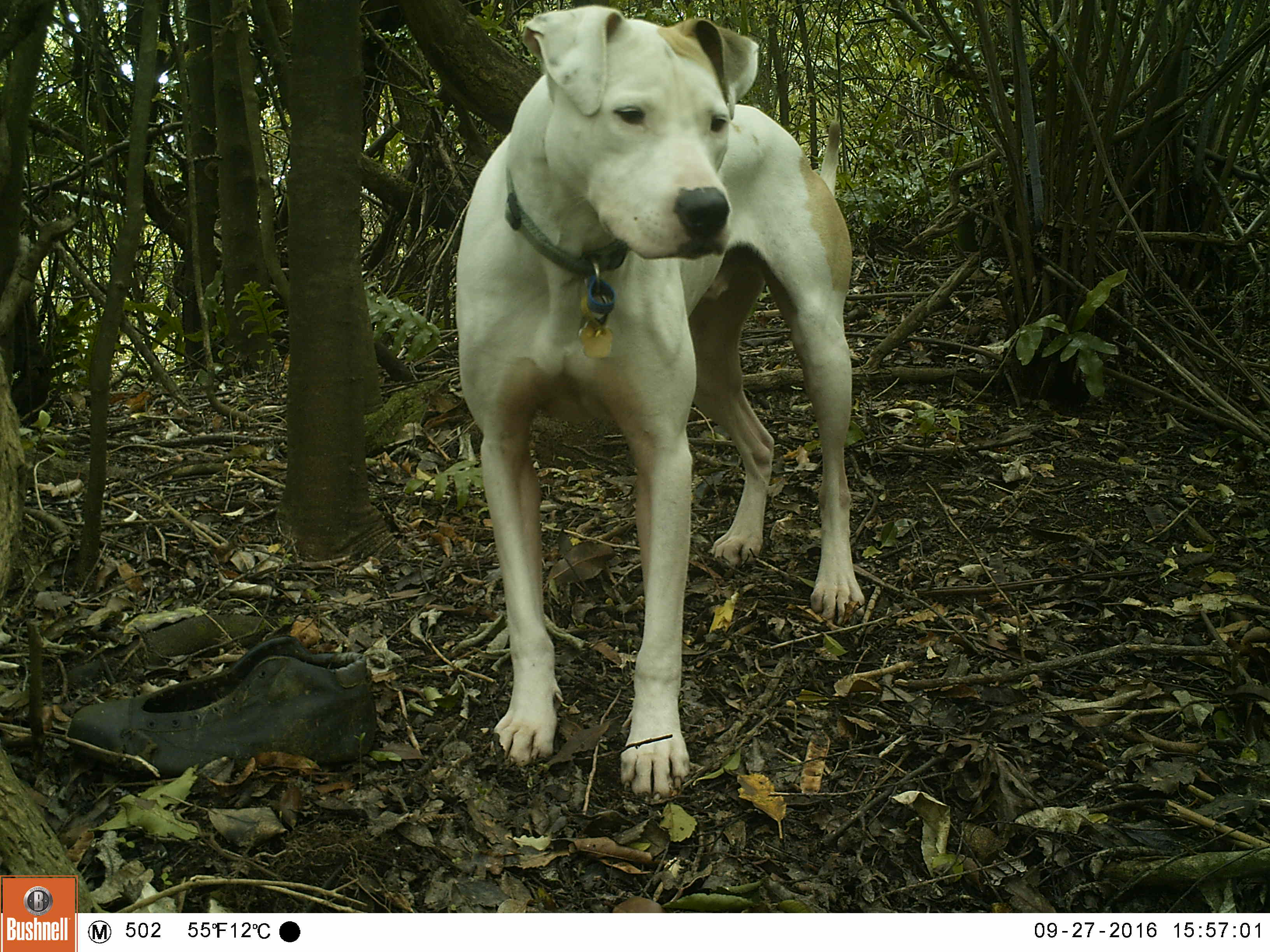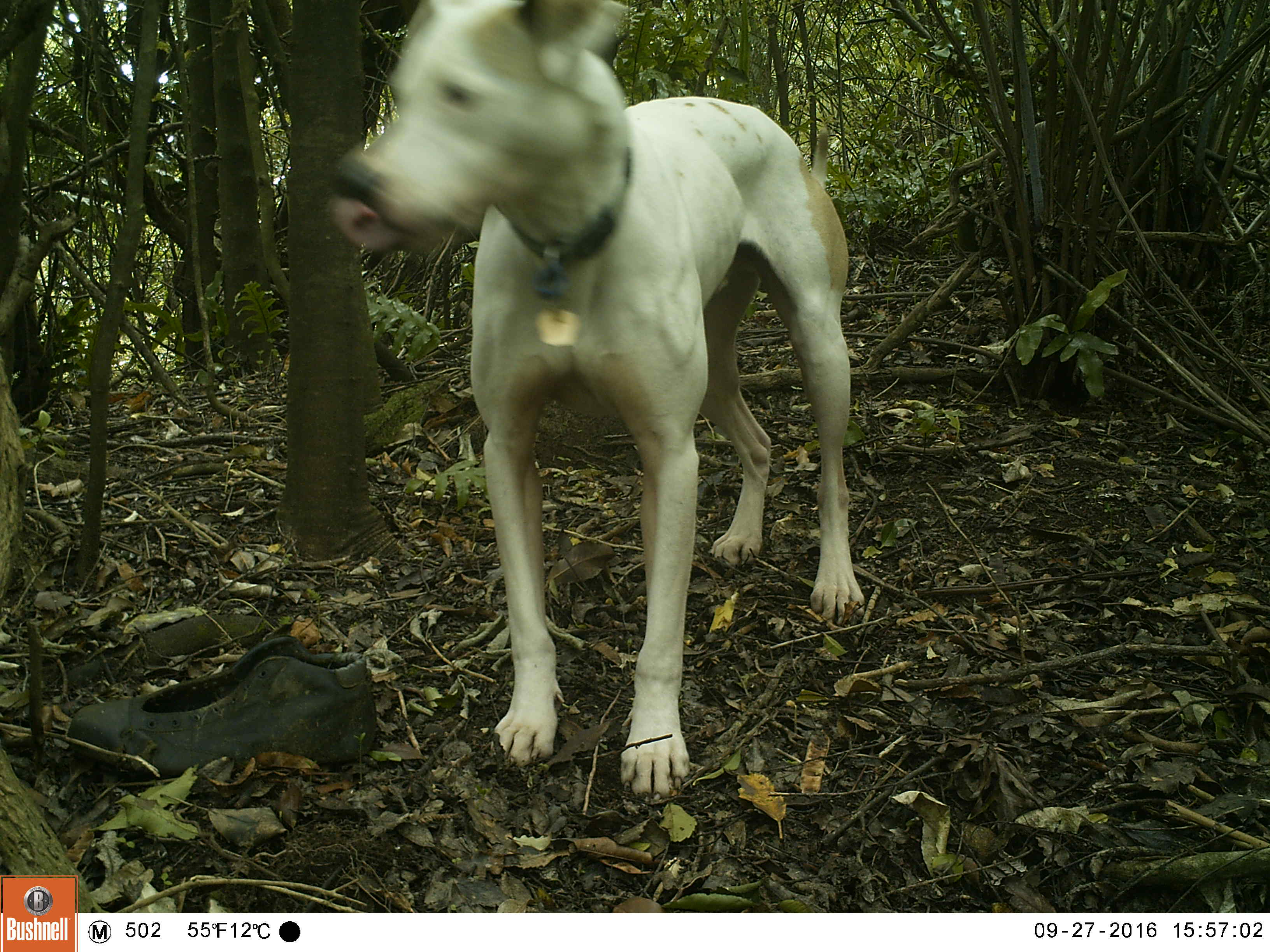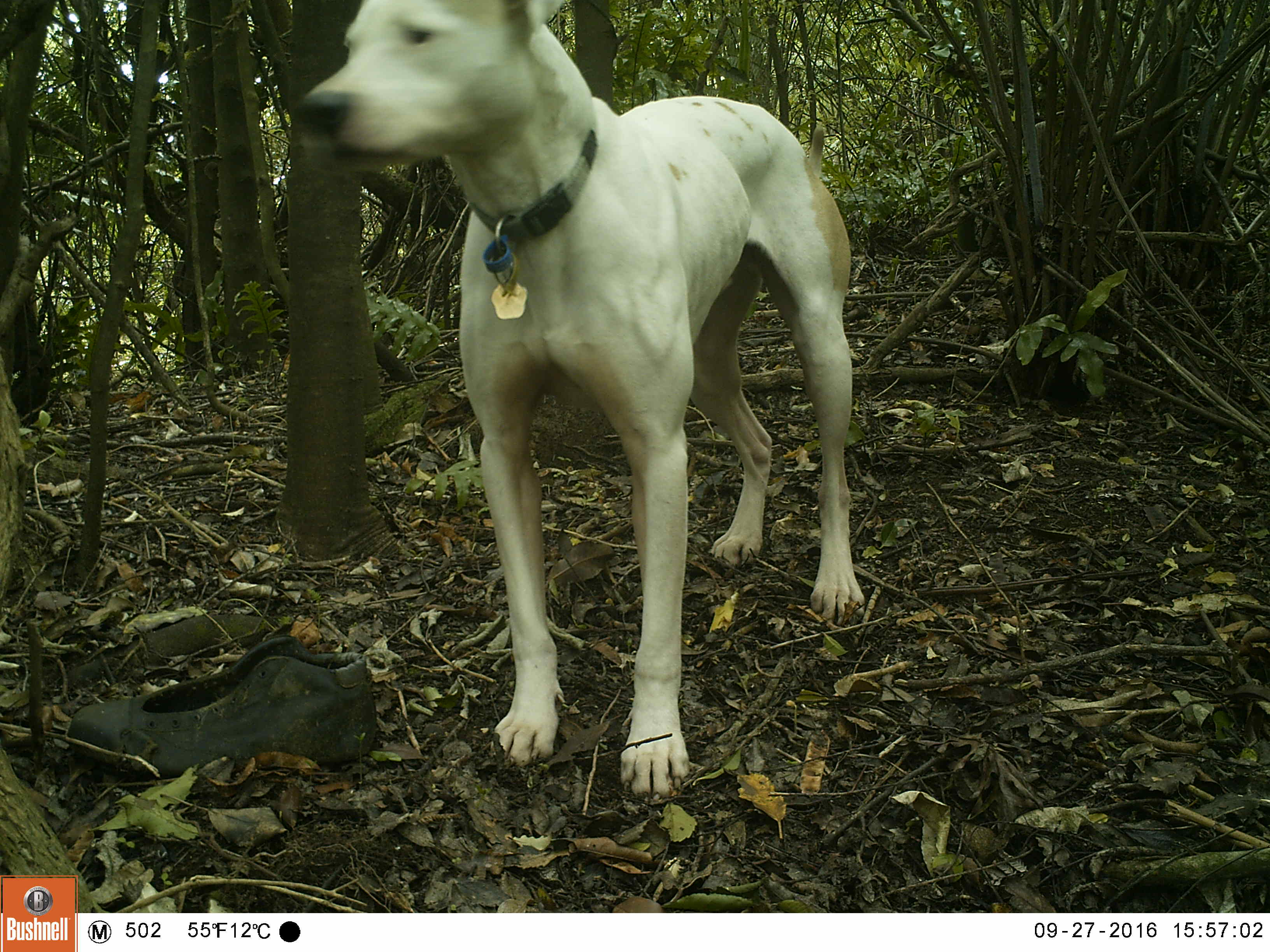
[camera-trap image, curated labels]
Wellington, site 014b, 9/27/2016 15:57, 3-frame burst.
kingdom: Animalia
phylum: Chordata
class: Mammalia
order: Carnivora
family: Canidae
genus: Canis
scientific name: Canis familiaris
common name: dog